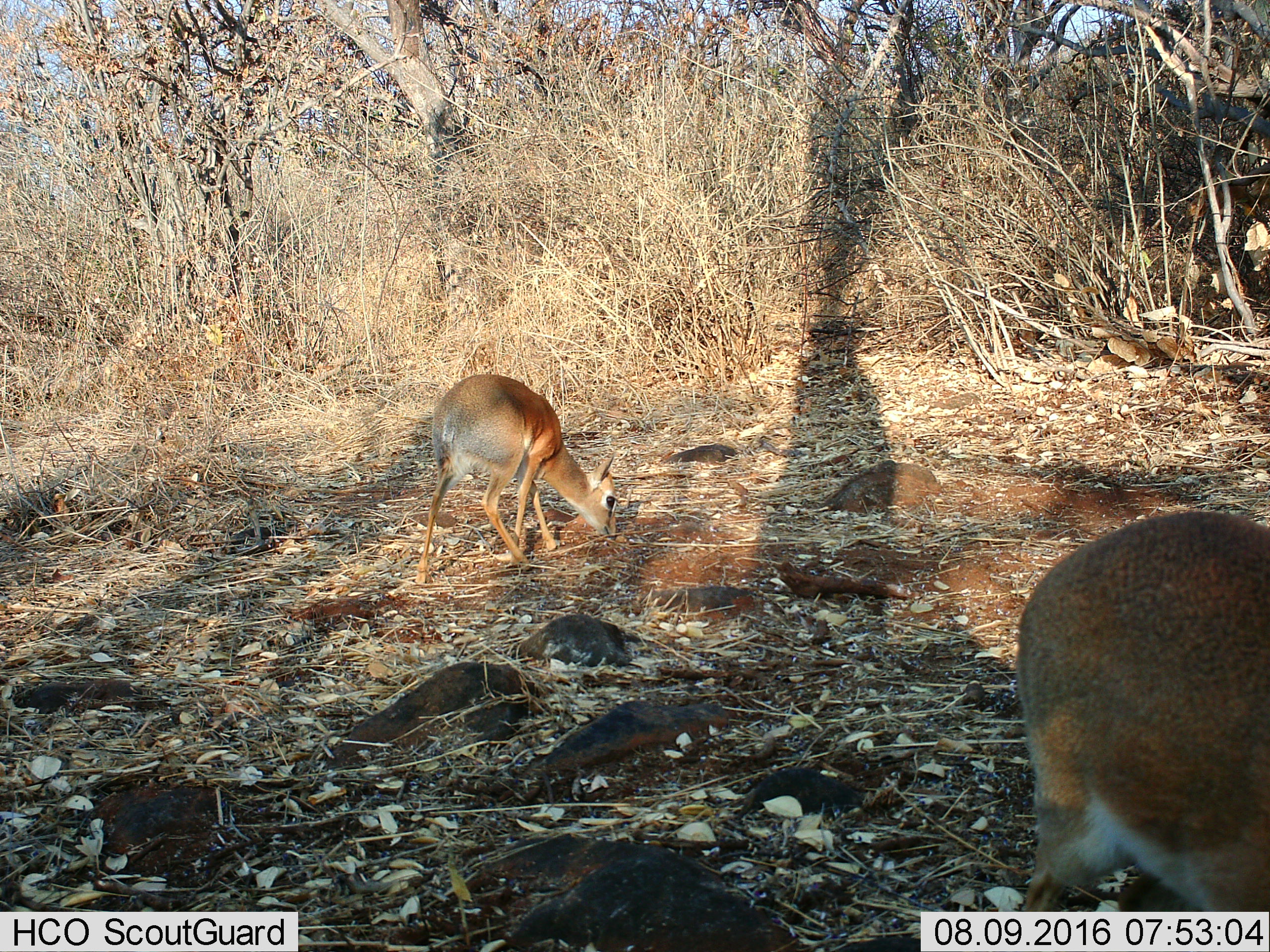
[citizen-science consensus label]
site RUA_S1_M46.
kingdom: Animalia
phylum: Chordata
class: Mammalia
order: Artiodactyla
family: Bovidae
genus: Madoqua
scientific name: Madoqua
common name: dik-dik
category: dikdik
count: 2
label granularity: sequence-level